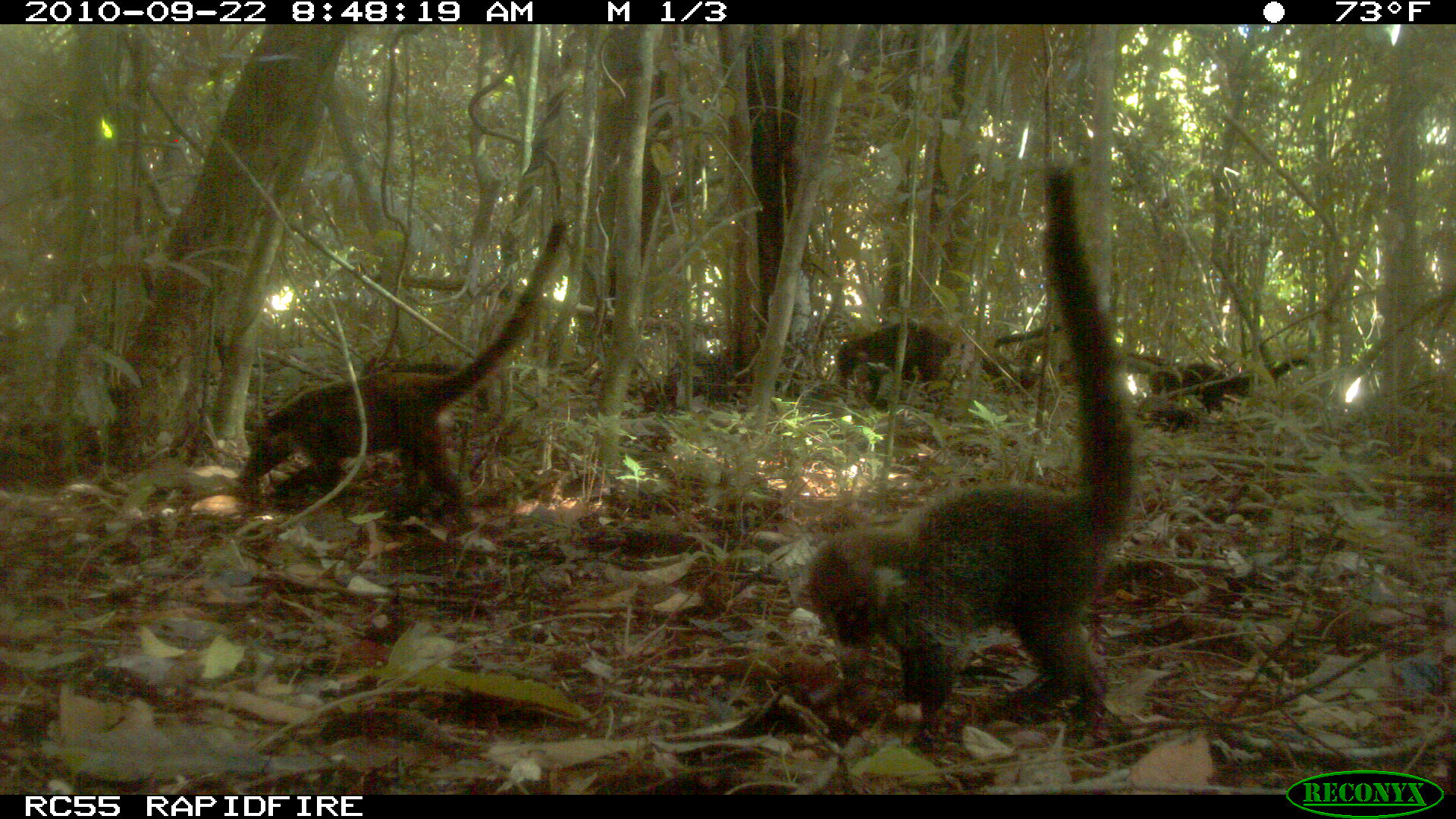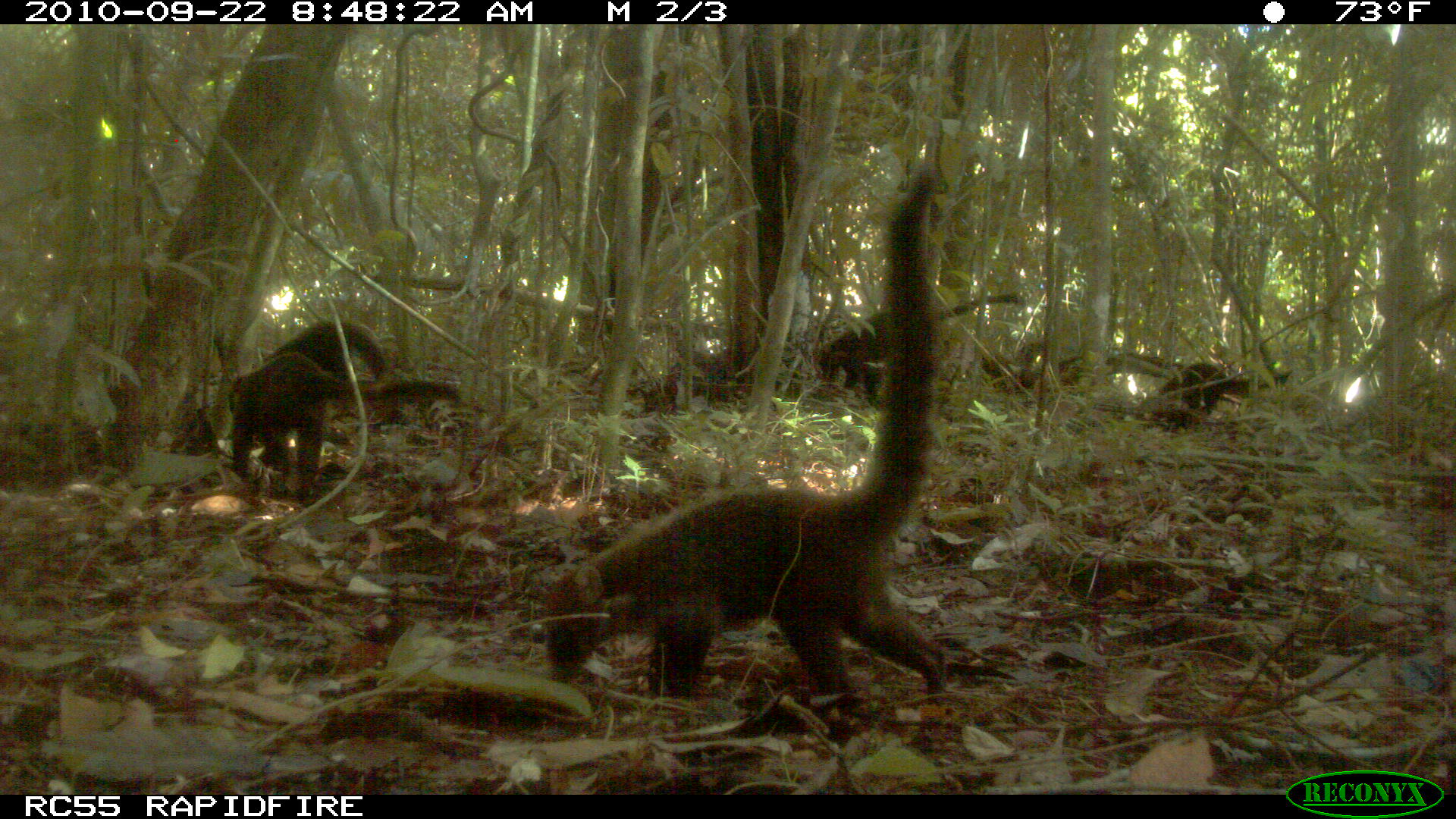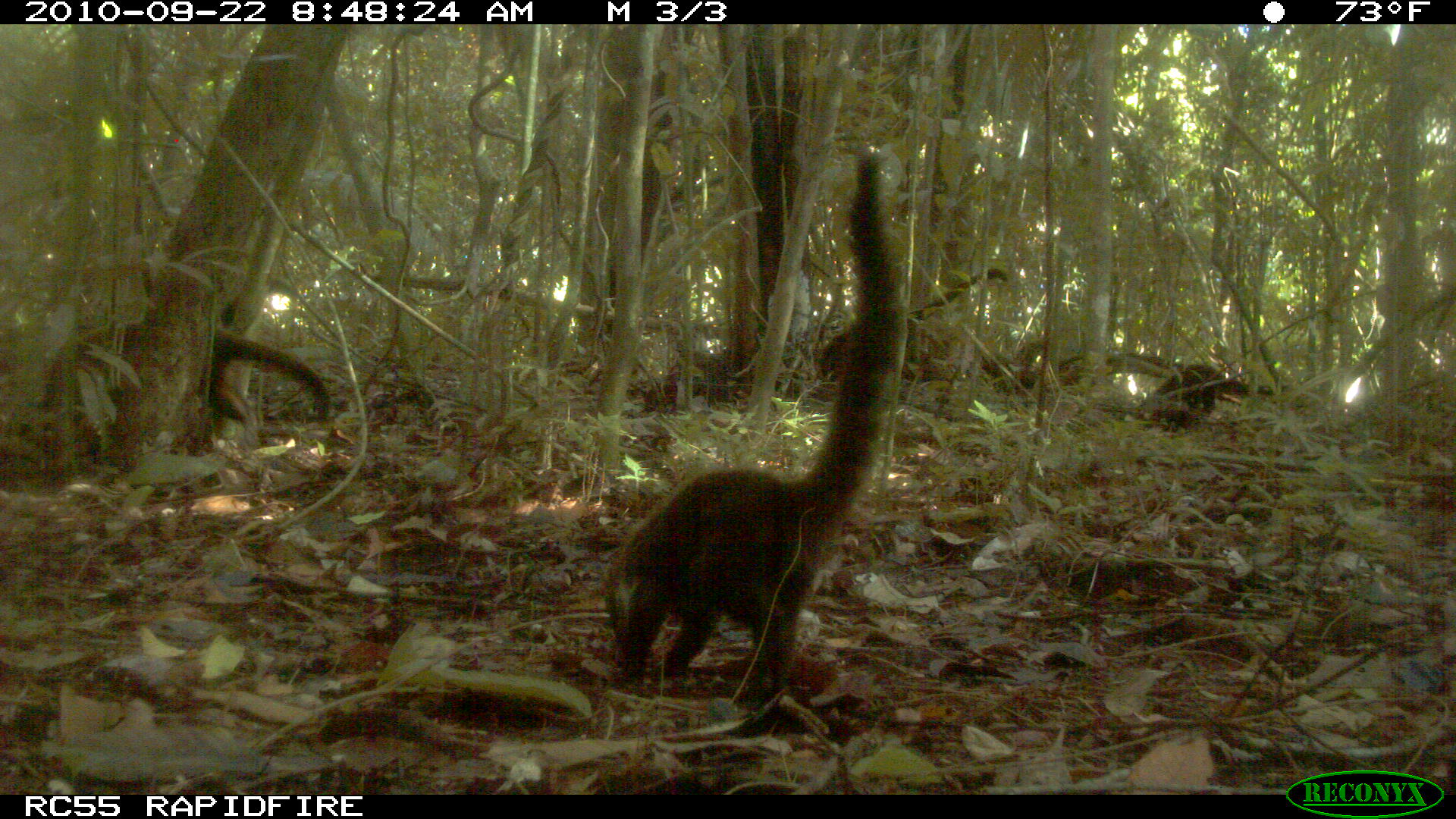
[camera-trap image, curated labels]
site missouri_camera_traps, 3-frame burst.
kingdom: Animalia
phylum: Chordata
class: Mammalia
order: Carnivora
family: Procyonidae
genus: Nasua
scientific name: Nasua narica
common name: white-nosed coati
White-nosed coati (Nasua narica). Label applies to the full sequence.